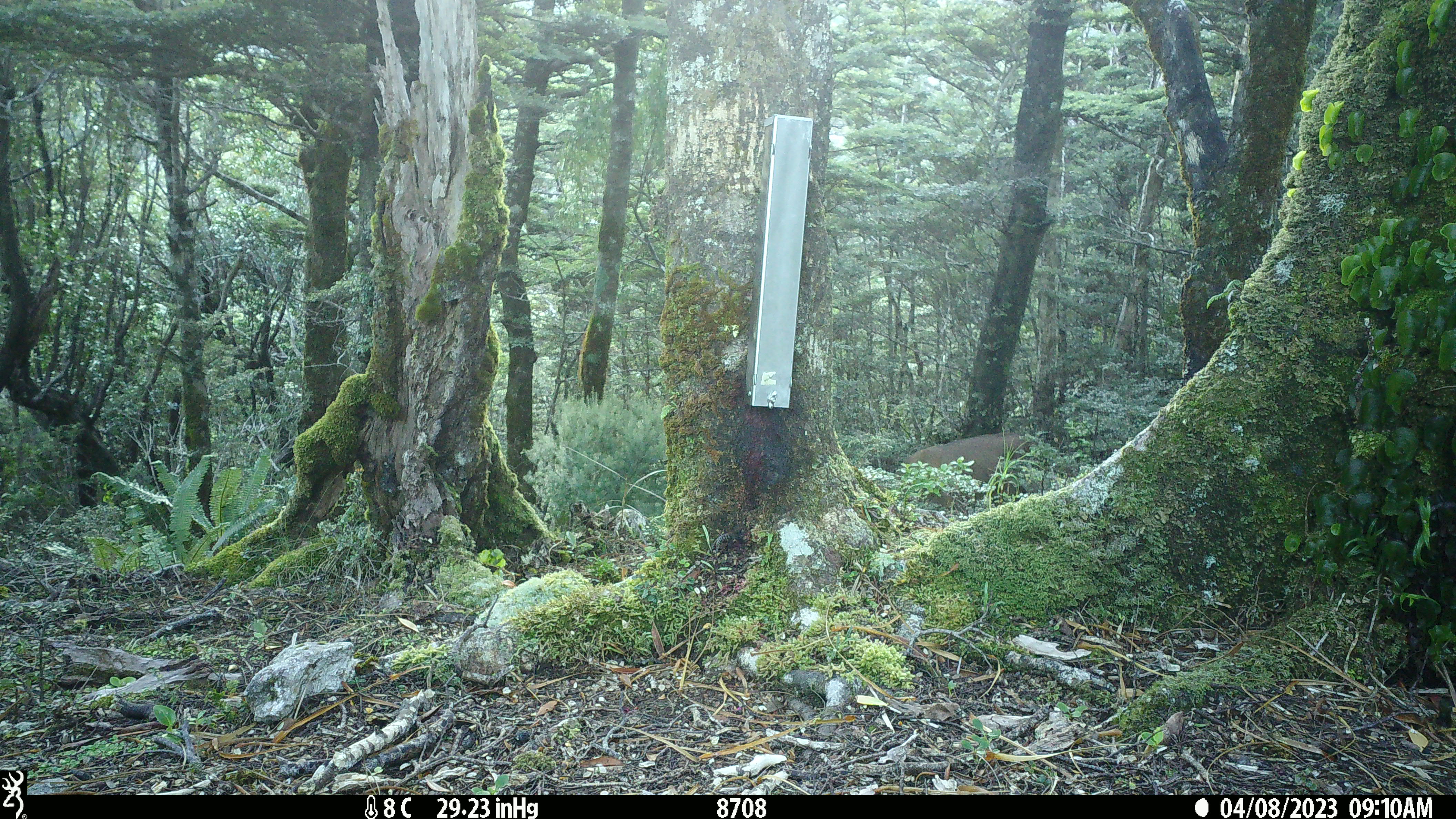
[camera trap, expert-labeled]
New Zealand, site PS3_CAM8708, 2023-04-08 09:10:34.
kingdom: Animalia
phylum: Chordata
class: Mammalia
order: Artiodactyla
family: Cervidae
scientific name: Cervidae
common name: deer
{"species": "deer (Cervidae)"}